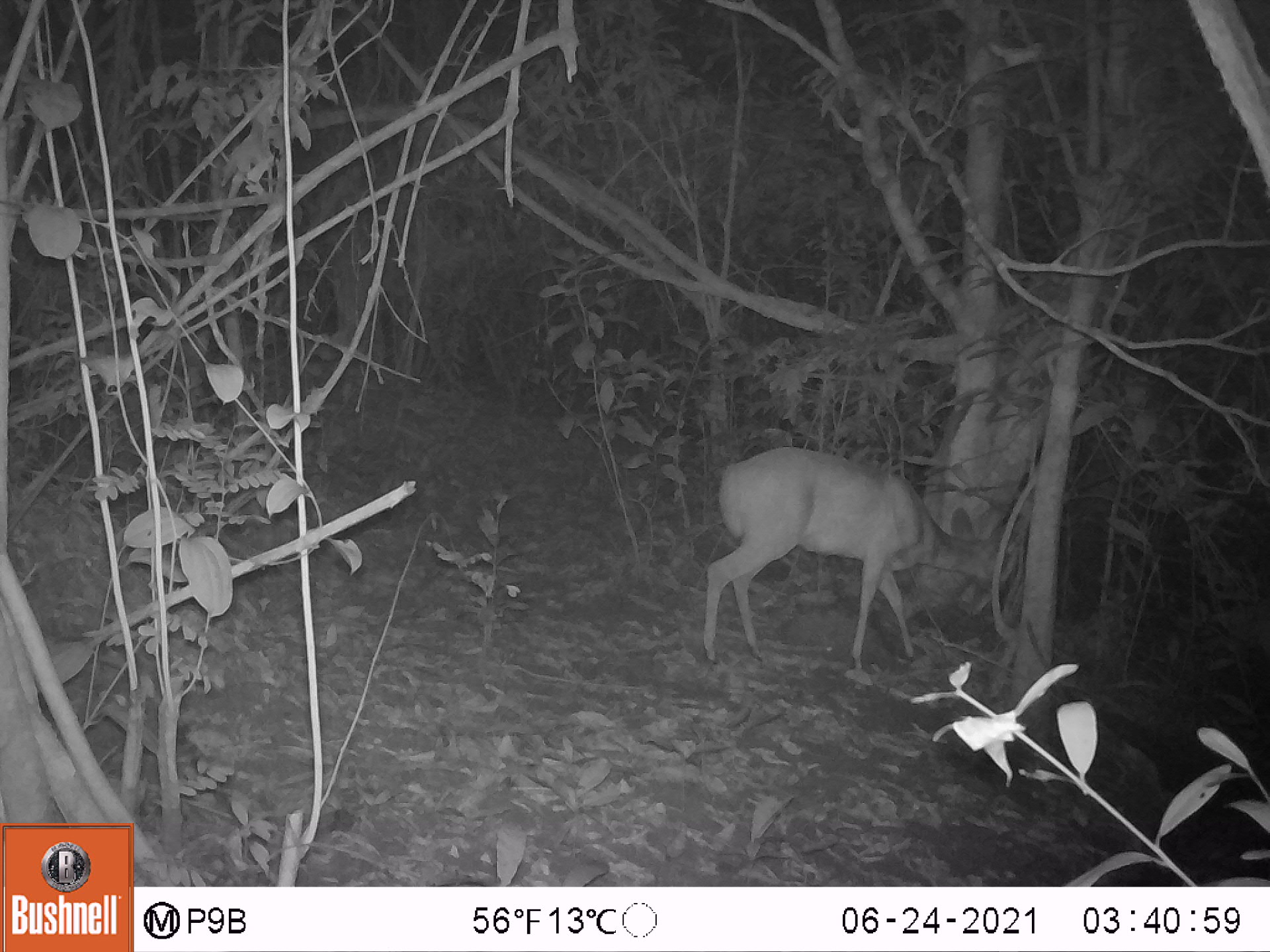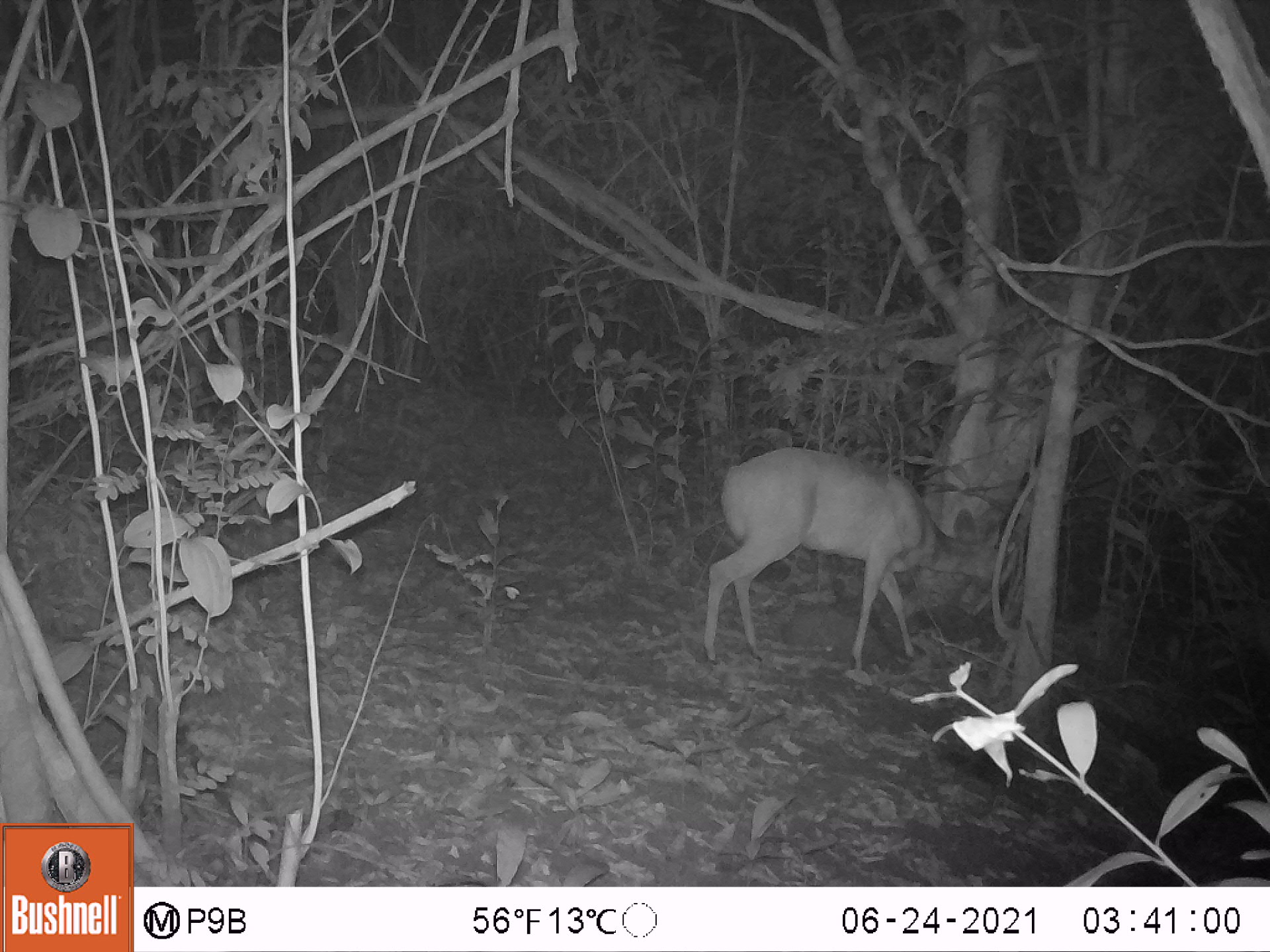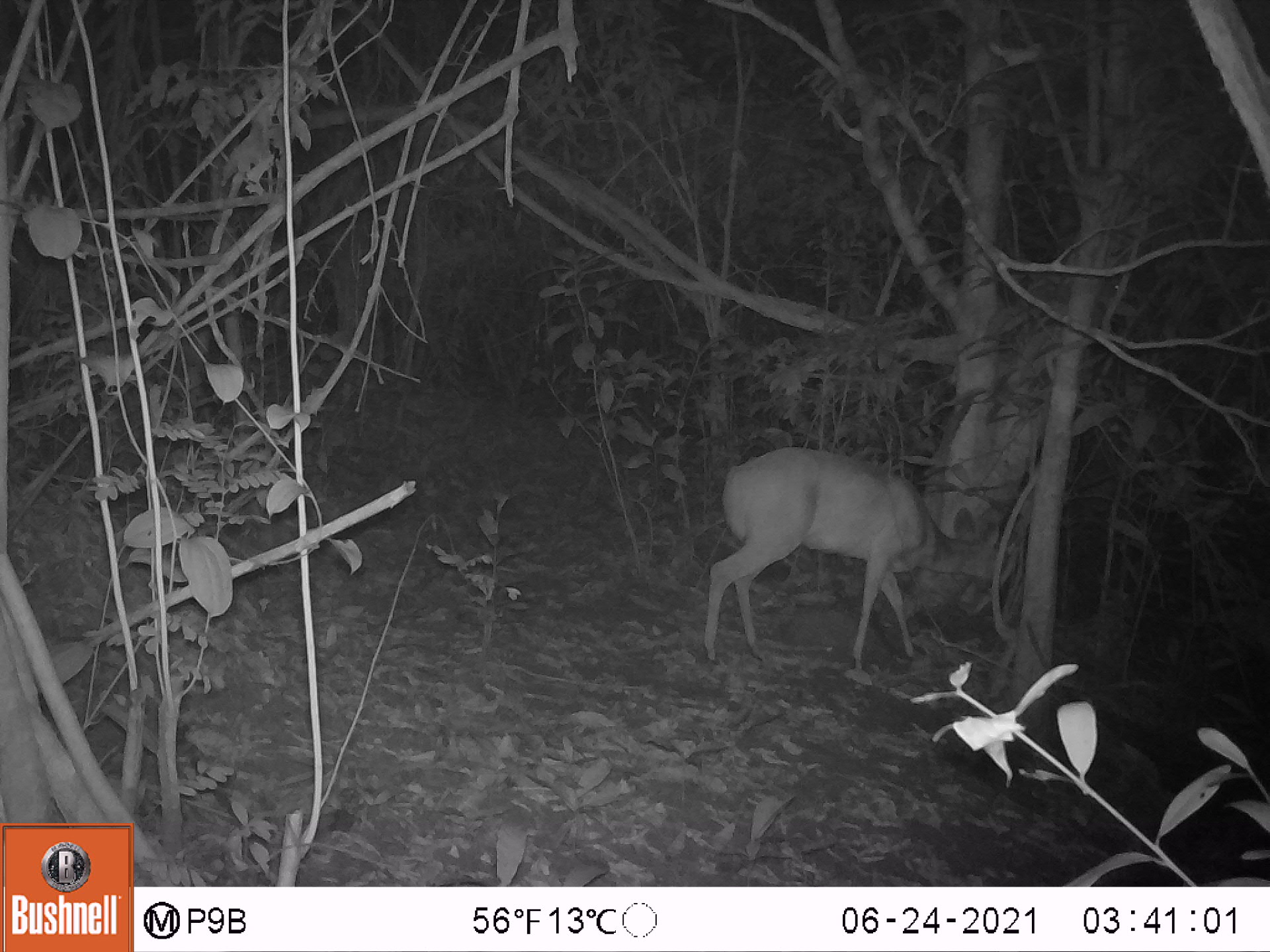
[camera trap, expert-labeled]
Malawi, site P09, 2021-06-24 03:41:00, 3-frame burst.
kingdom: Animalia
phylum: Chordata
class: Mammalia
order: Artiodactyla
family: Bovidae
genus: Tragelaphus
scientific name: Tragelaphus sylvaticus sylvaticus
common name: cape bushbuck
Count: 1.